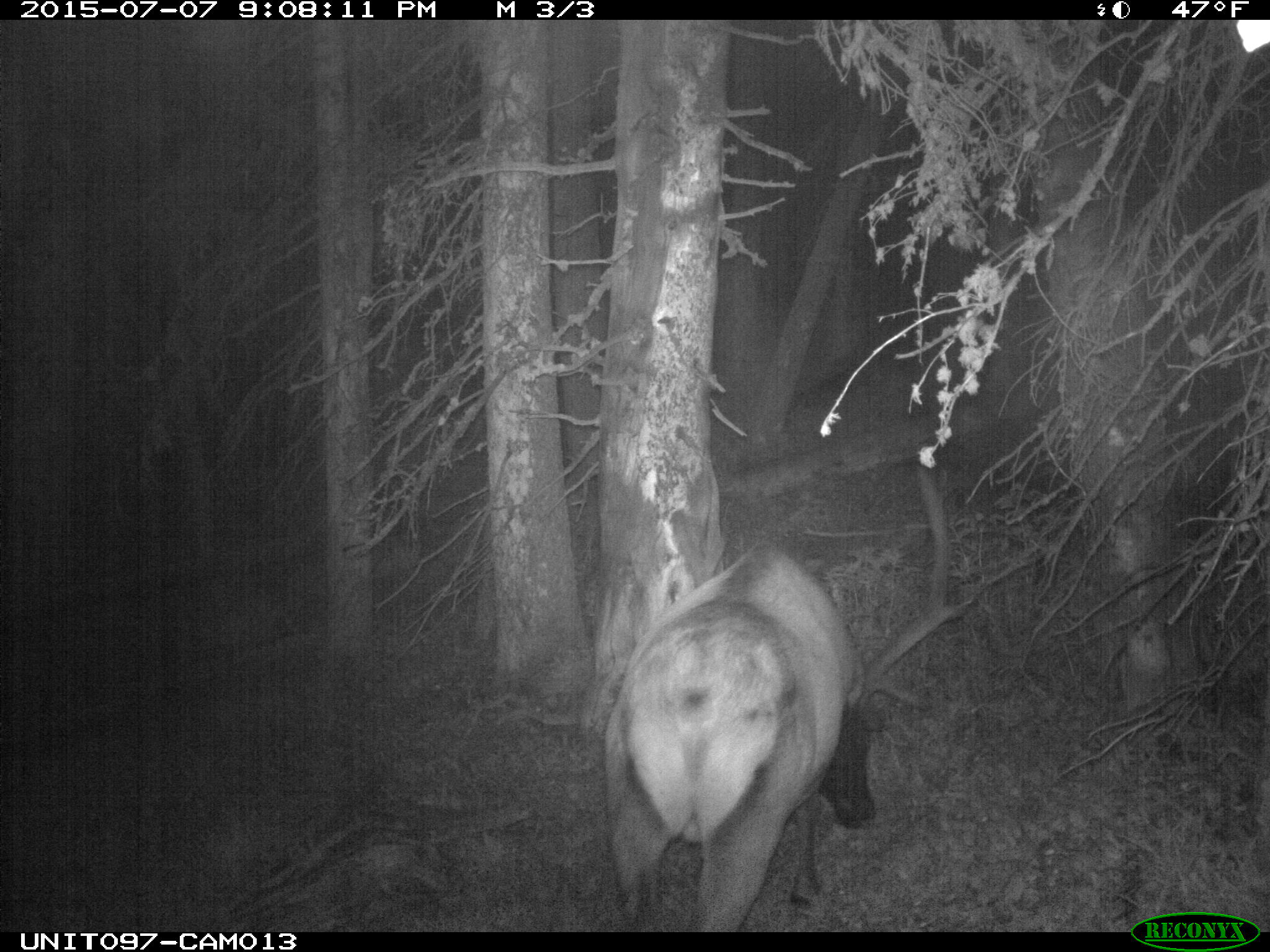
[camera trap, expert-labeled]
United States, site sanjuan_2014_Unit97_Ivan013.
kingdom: Animalia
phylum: Chordata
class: Mammalia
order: Artiodactyla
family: Cervidae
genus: Cervus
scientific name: Cervus elaphus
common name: red deer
Cervus elaphus (red deer).